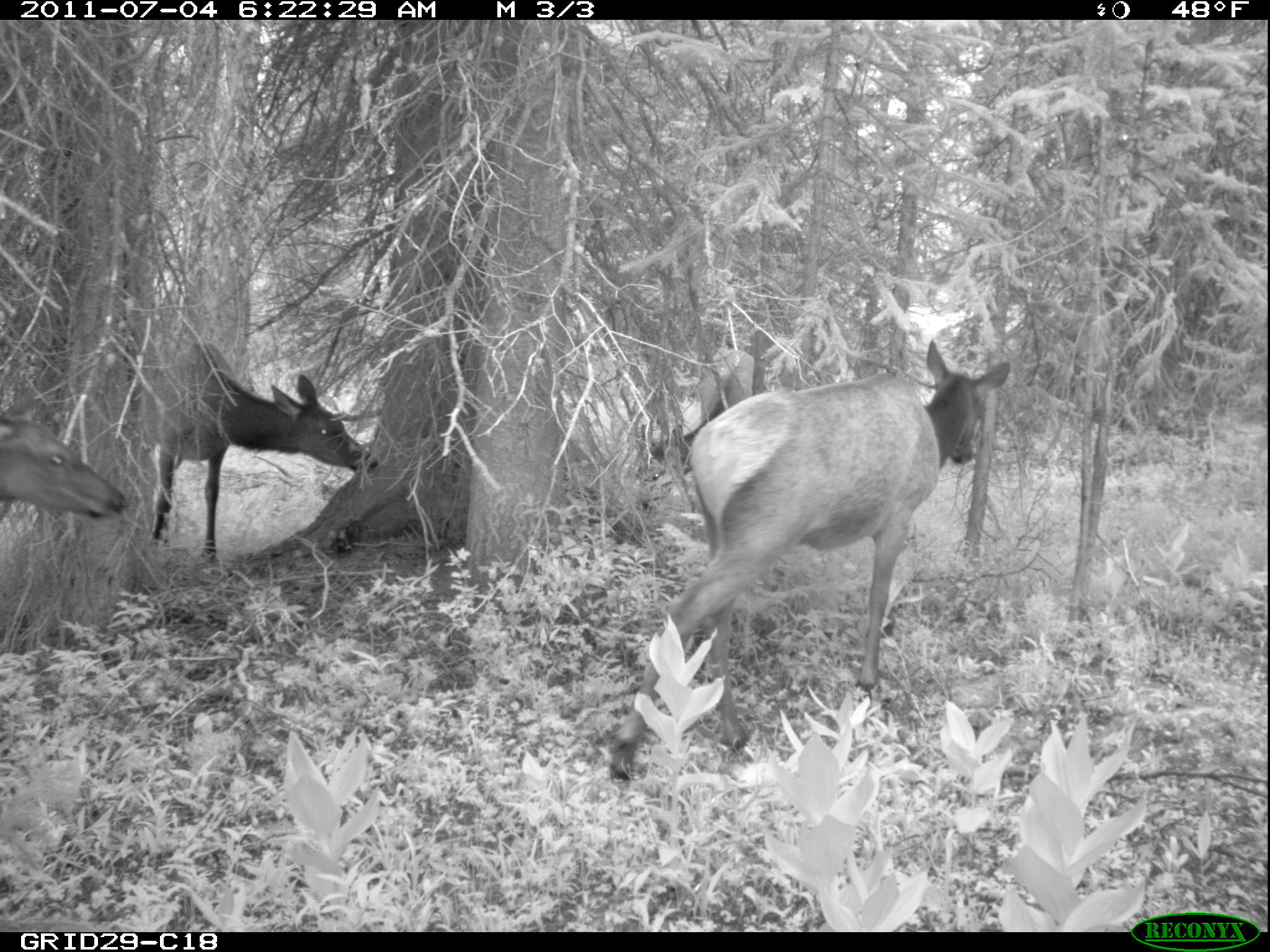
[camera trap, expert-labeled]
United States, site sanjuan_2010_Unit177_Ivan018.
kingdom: Animalia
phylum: Chordata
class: Mammalia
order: Artiodactyla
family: Cervidae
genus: Cervus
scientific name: Cervus elaphus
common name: red deer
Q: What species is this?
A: Cervus elaphus (red deer).